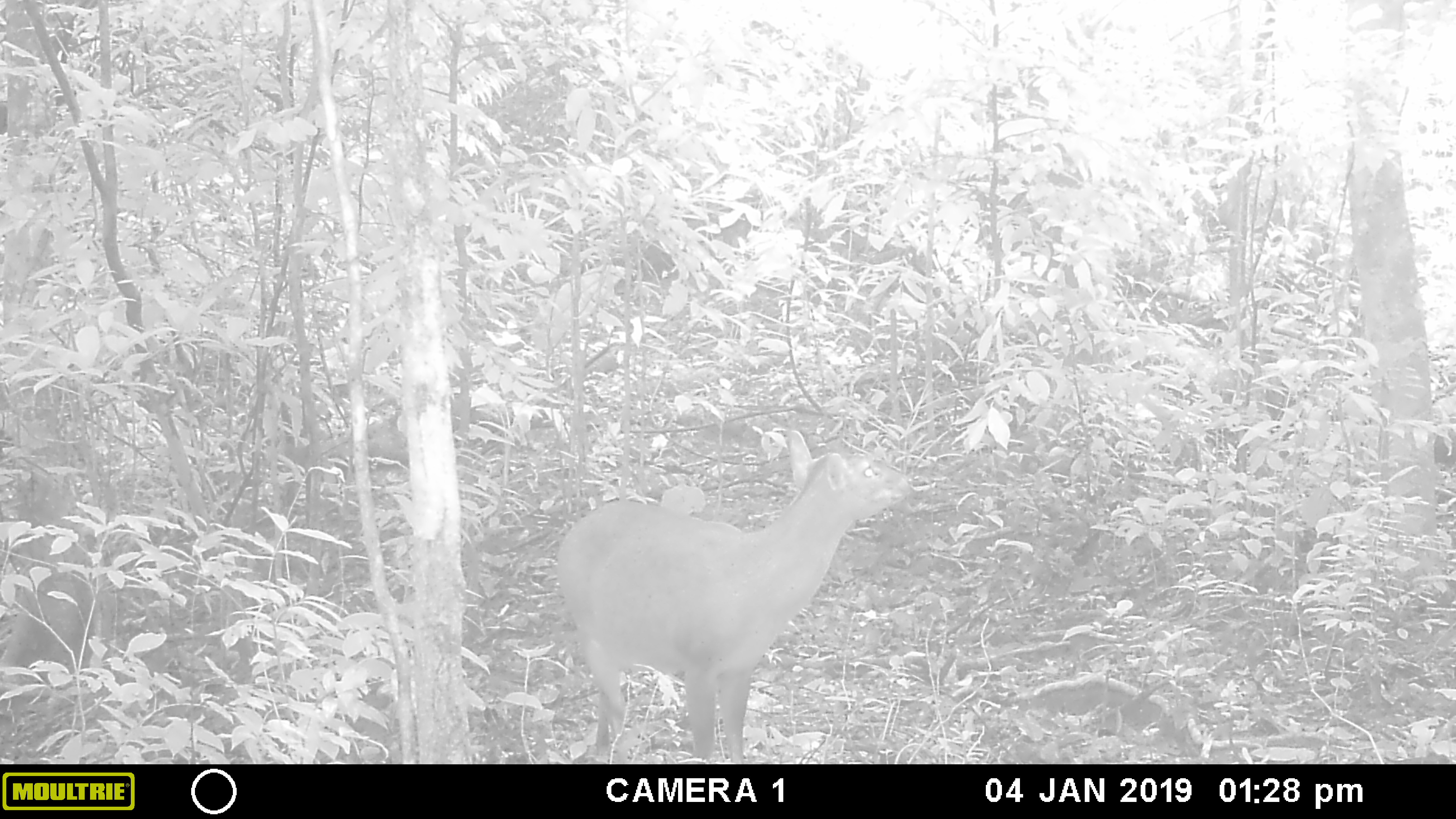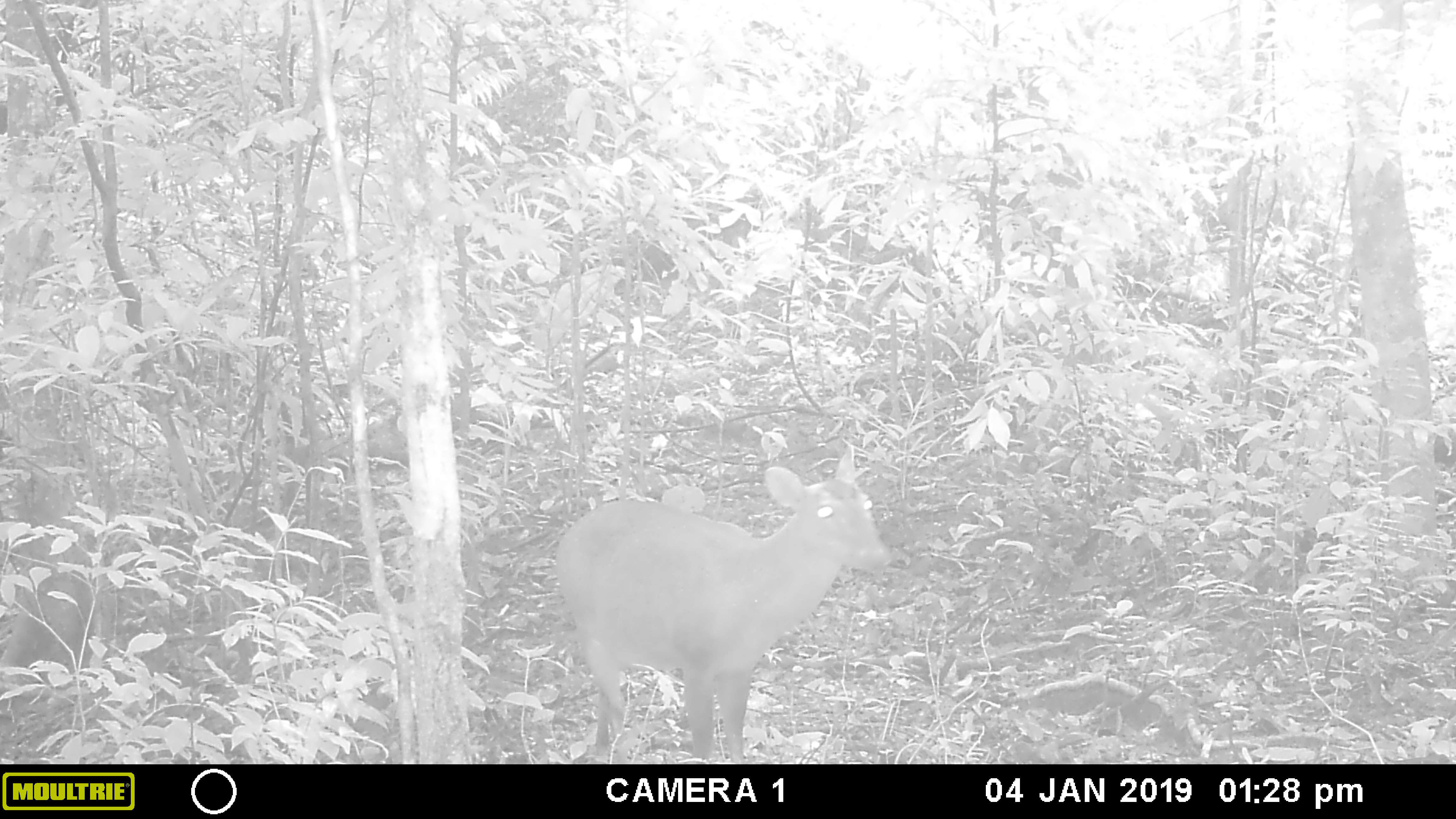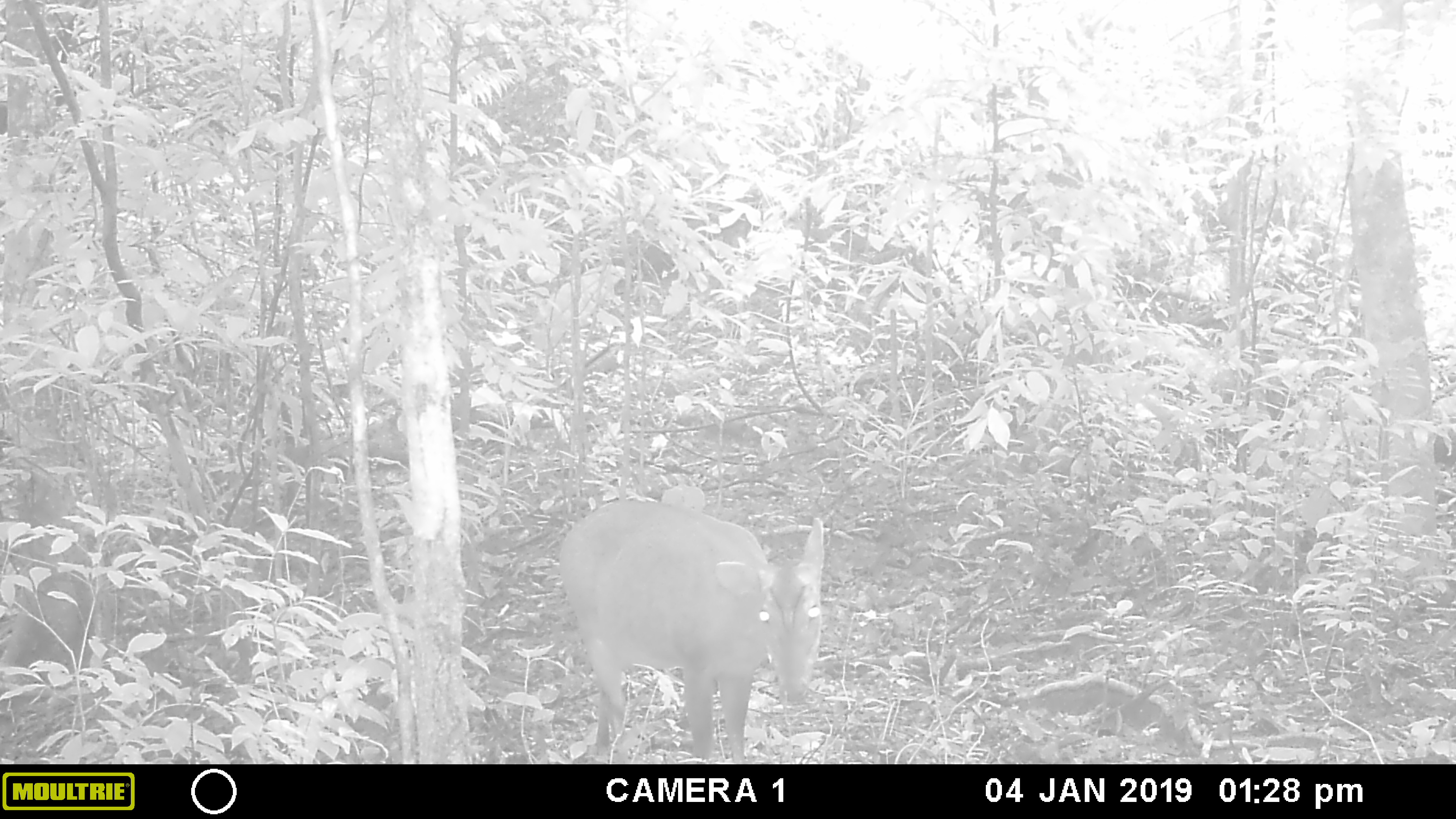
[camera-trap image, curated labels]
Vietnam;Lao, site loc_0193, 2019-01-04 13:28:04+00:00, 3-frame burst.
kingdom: Animalia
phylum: Chordata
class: Mammalia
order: Artiodactyla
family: Cervidae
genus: Muntiacus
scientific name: Muntiacus vuquangensis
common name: large-antlered muntjac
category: large antlered muntjac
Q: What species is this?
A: Large antlered muntjac (large-antlered muntjac) (Muntiacus vuquangensis).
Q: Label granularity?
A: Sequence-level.